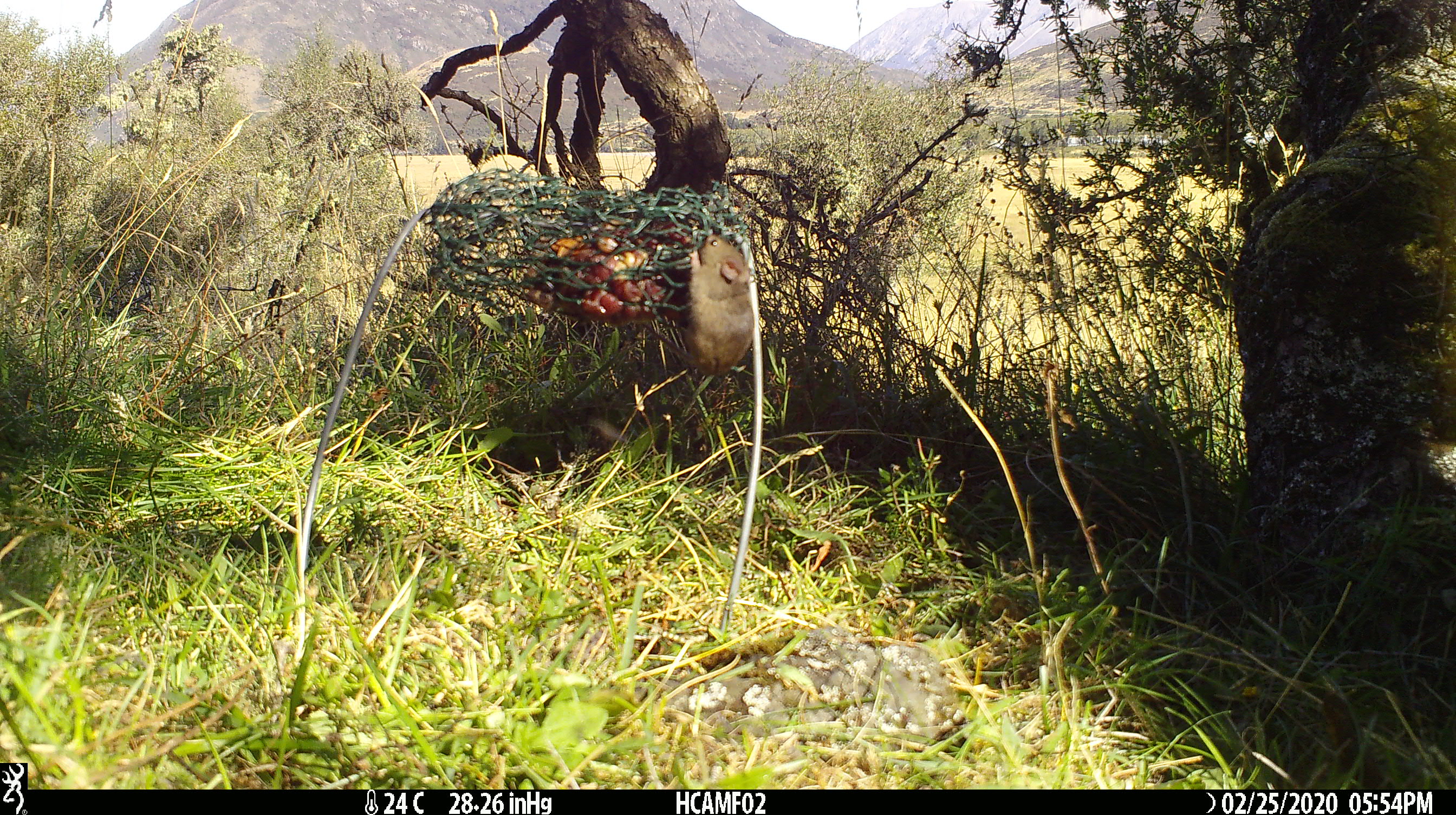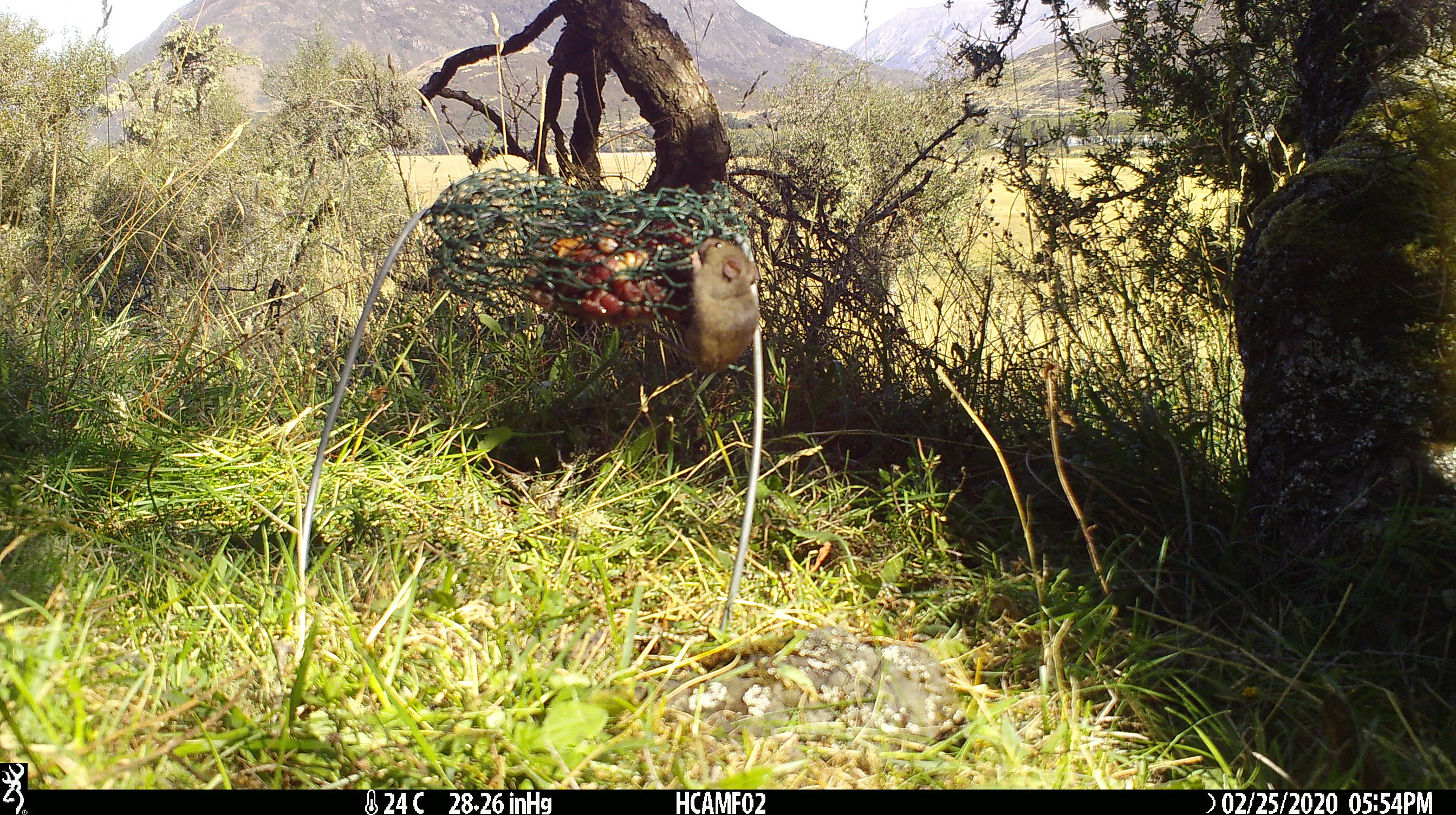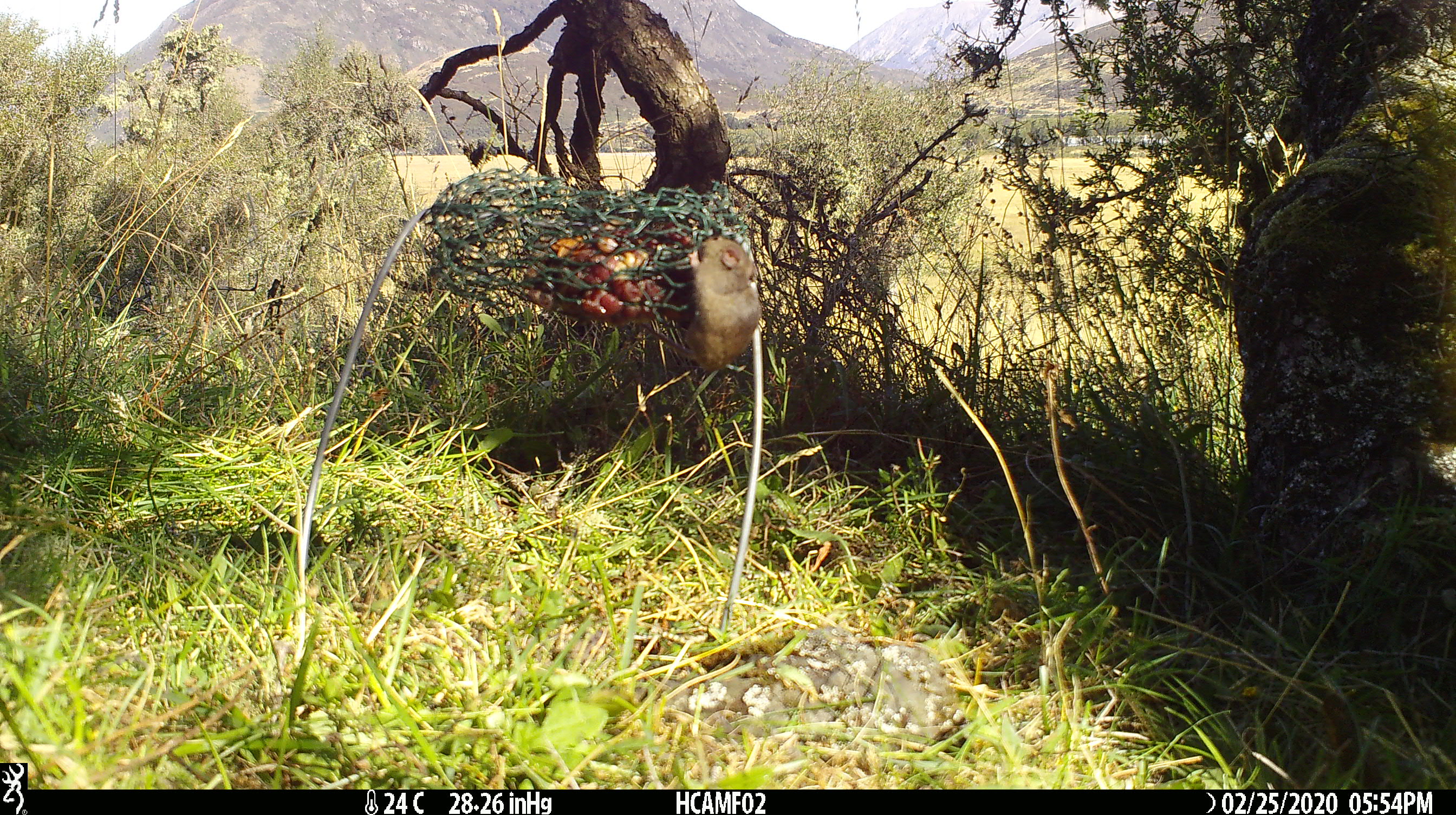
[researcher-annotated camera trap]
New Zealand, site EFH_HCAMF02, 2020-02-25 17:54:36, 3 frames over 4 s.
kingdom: Animalia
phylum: Chordata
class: Mammalia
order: Rodentia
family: Muridae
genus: Mus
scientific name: Mus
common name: mouse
Mouse (Mus).